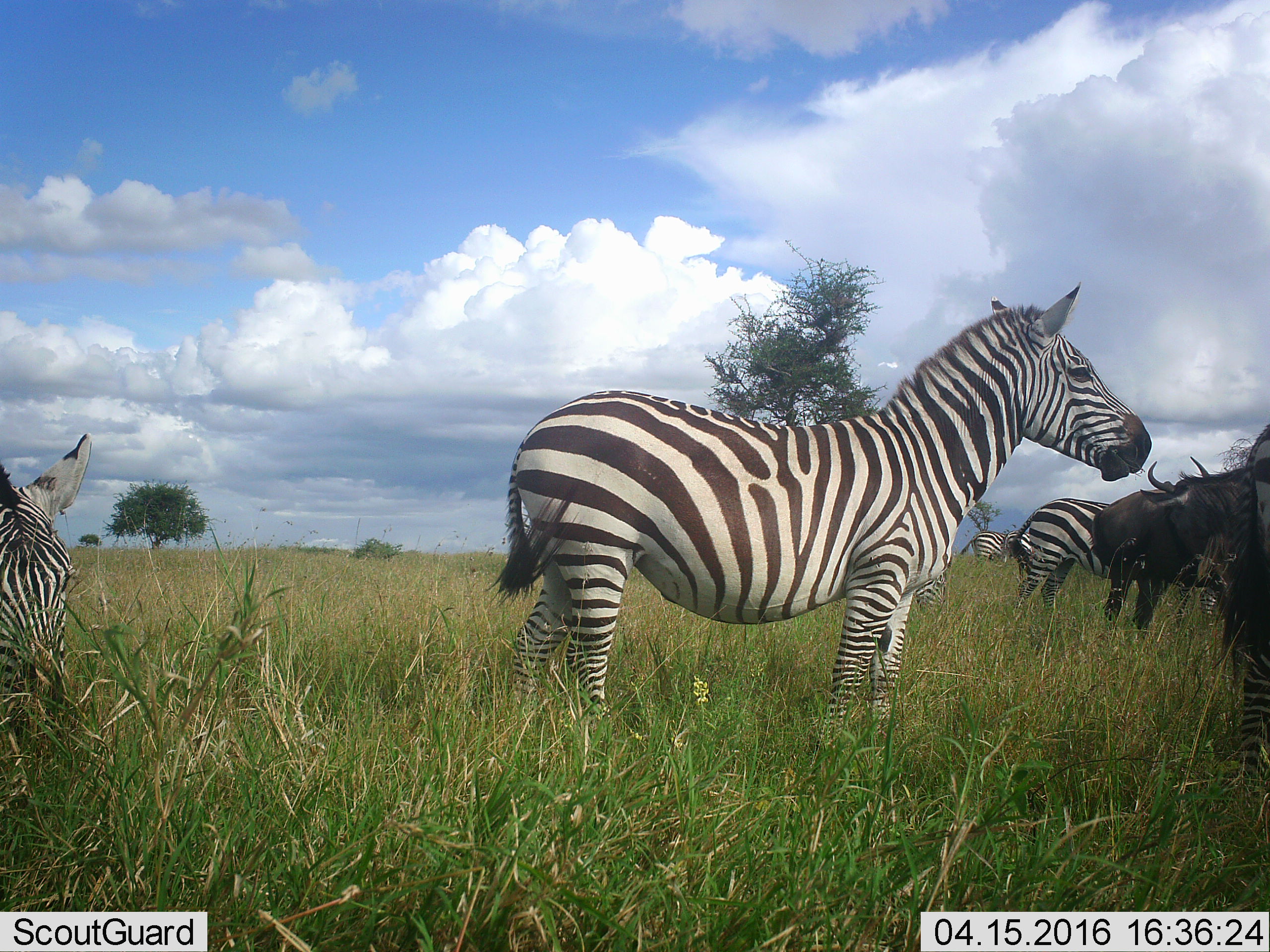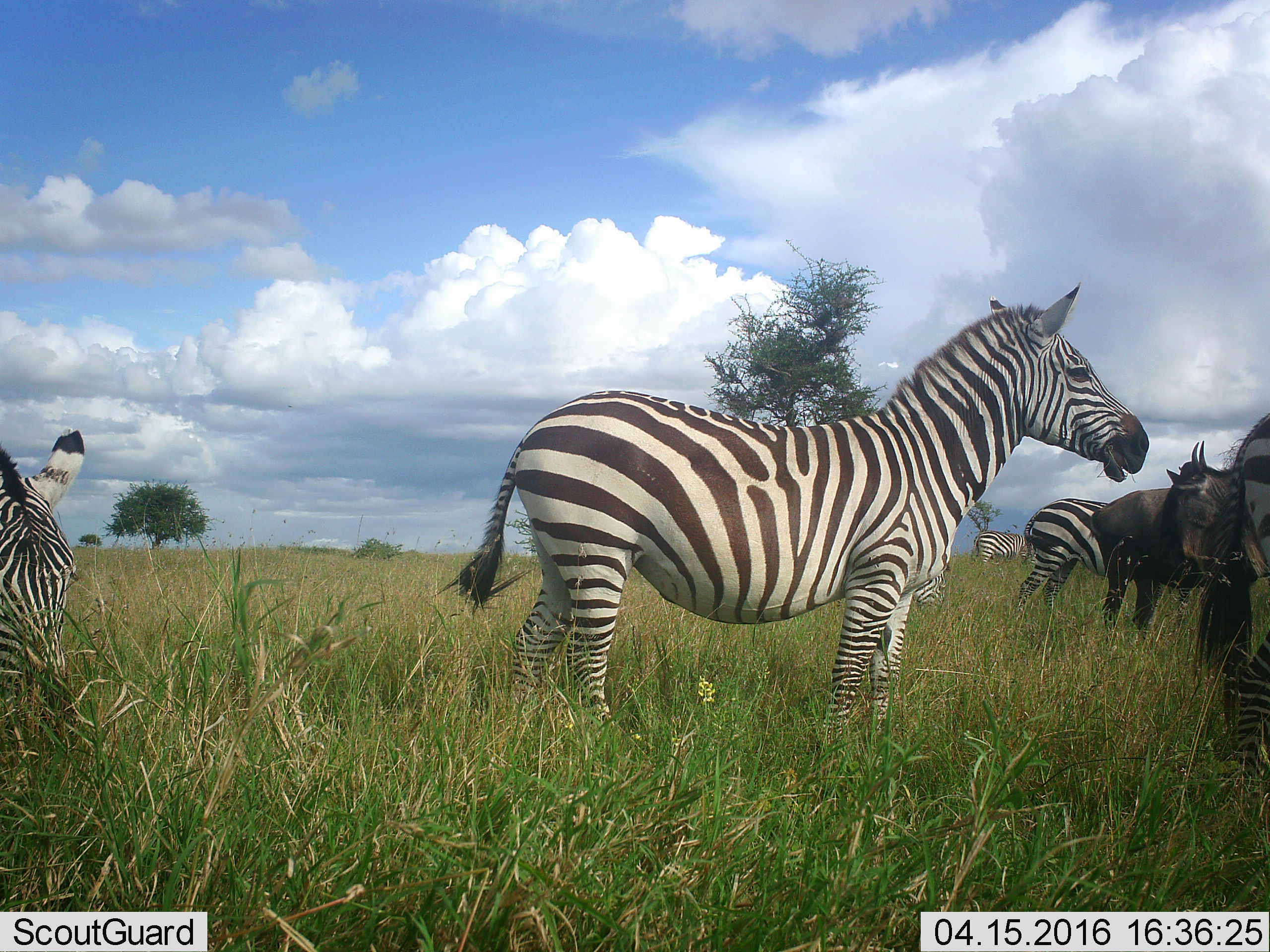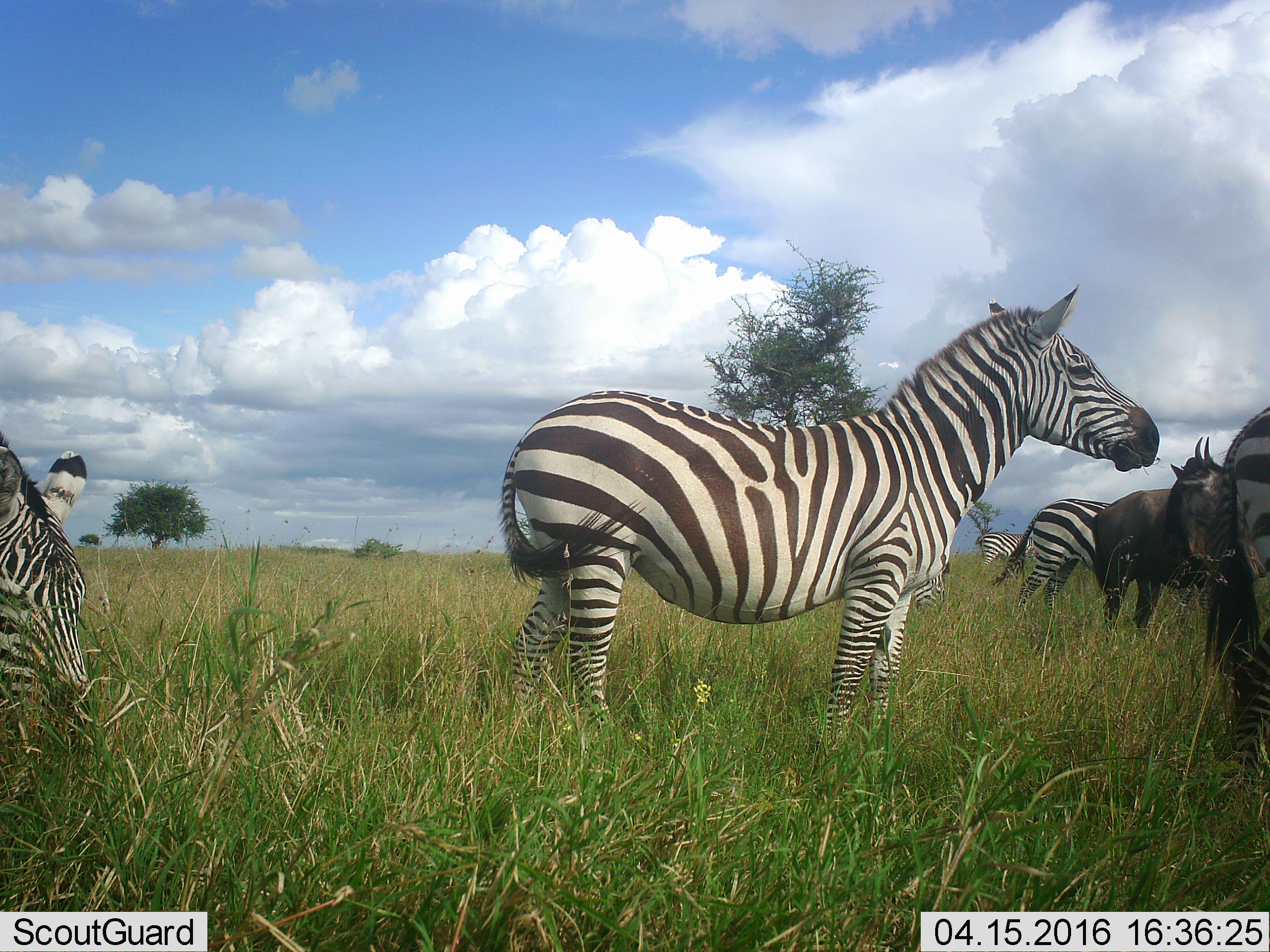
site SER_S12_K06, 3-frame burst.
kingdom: Animalia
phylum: Chordata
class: Mammalia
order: Artiodactyla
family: Bovidae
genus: Connochaetes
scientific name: Connochaetes taurinus taurinus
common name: blue wildebeest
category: wildebeestblue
Wildebeestblue (blue wildebeest) (Connochaetes taurinus taurinus), count 2. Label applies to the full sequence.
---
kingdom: Animalia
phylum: Chordata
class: Mammalia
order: Perissodactyla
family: Equidae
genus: Equus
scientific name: Equus quagga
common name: plains zebra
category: zebraplains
Zebraplains (plains zebra) (Equus quagga), count 5. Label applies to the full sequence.